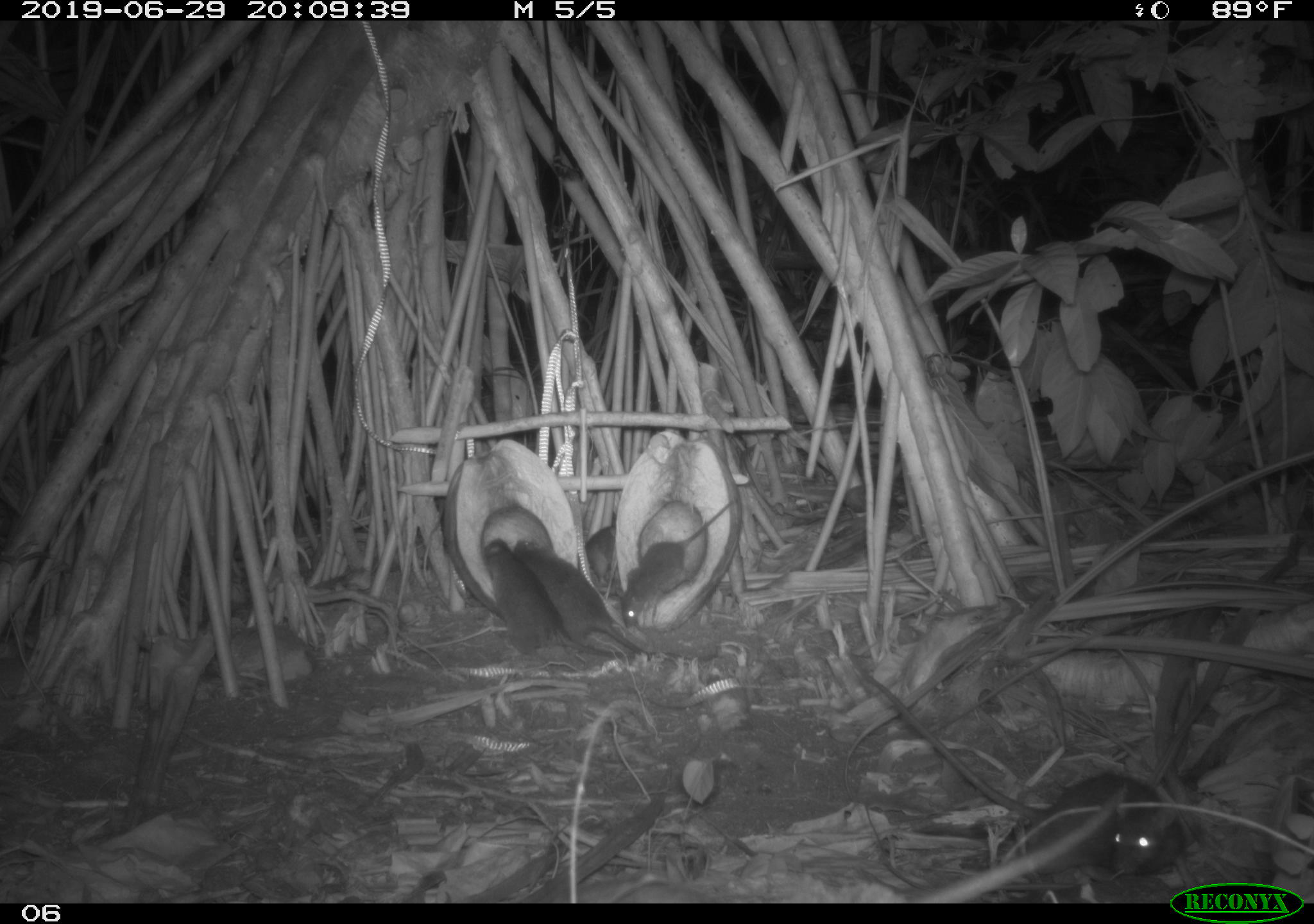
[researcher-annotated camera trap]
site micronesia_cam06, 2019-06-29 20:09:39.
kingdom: Animalia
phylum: Chordata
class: Mammalia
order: Rodentia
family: Muridae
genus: Rattus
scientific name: Rattus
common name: rat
Rat (Rattus).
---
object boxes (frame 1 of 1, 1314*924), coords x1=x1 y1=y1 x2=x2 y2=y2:
rat: x1=842 y1=646 x2=1199 y2=886; x1=510 y1=536 x2=715 y2=664; x1=478 y1=531 x2=638 y2=660; x1=617 y1=495 x2=745 y2=629; x1=585 y1=518 x2=626 y2=586